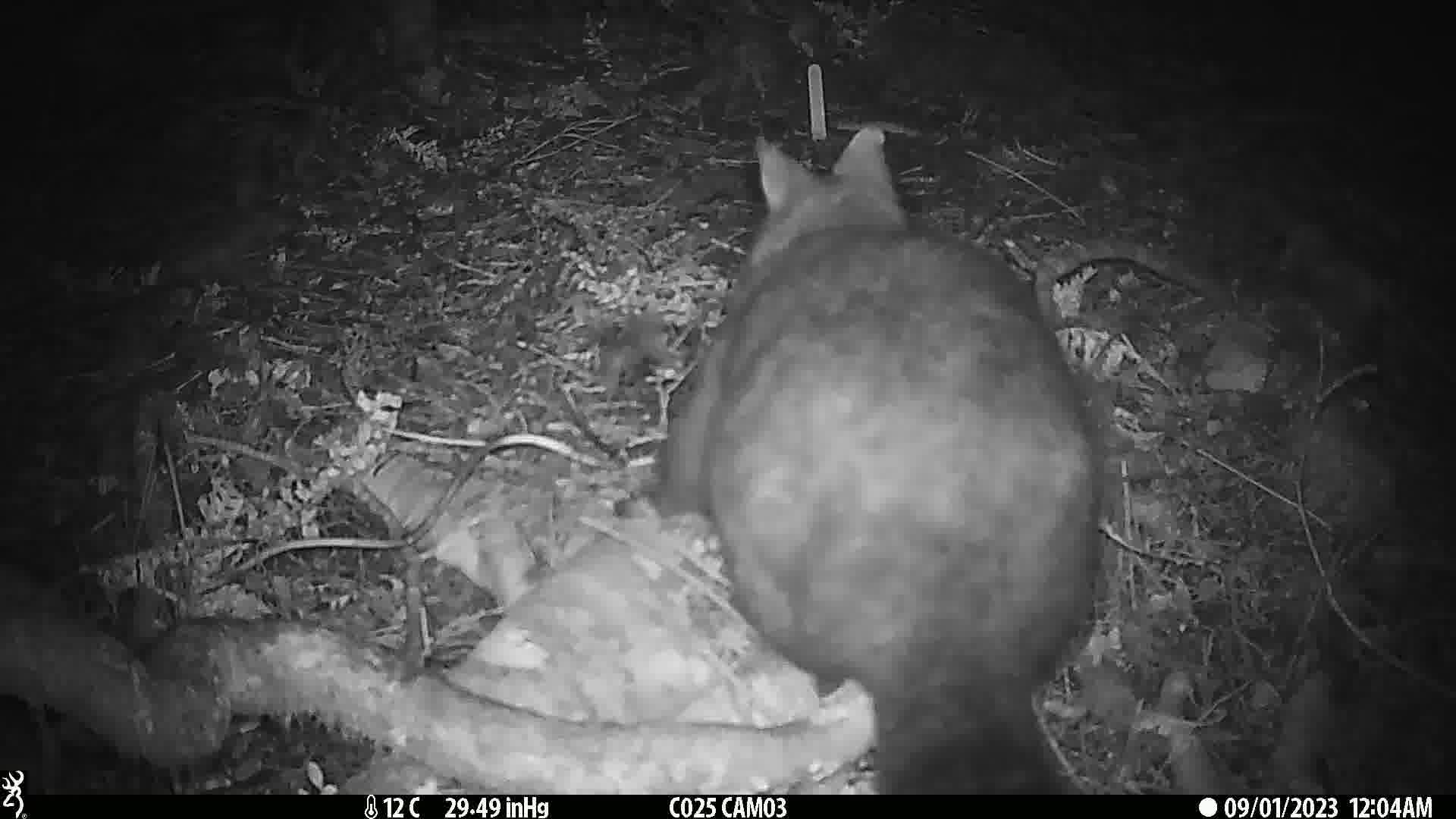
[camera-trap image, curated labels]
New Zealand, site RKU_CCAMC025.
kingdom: Animalia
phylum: Chordata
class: Mammalia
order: Diprotodontia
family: Phalangeridae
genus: Trichosurus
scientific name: Trichosurus vulpecula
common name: common brushtail possum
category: possum